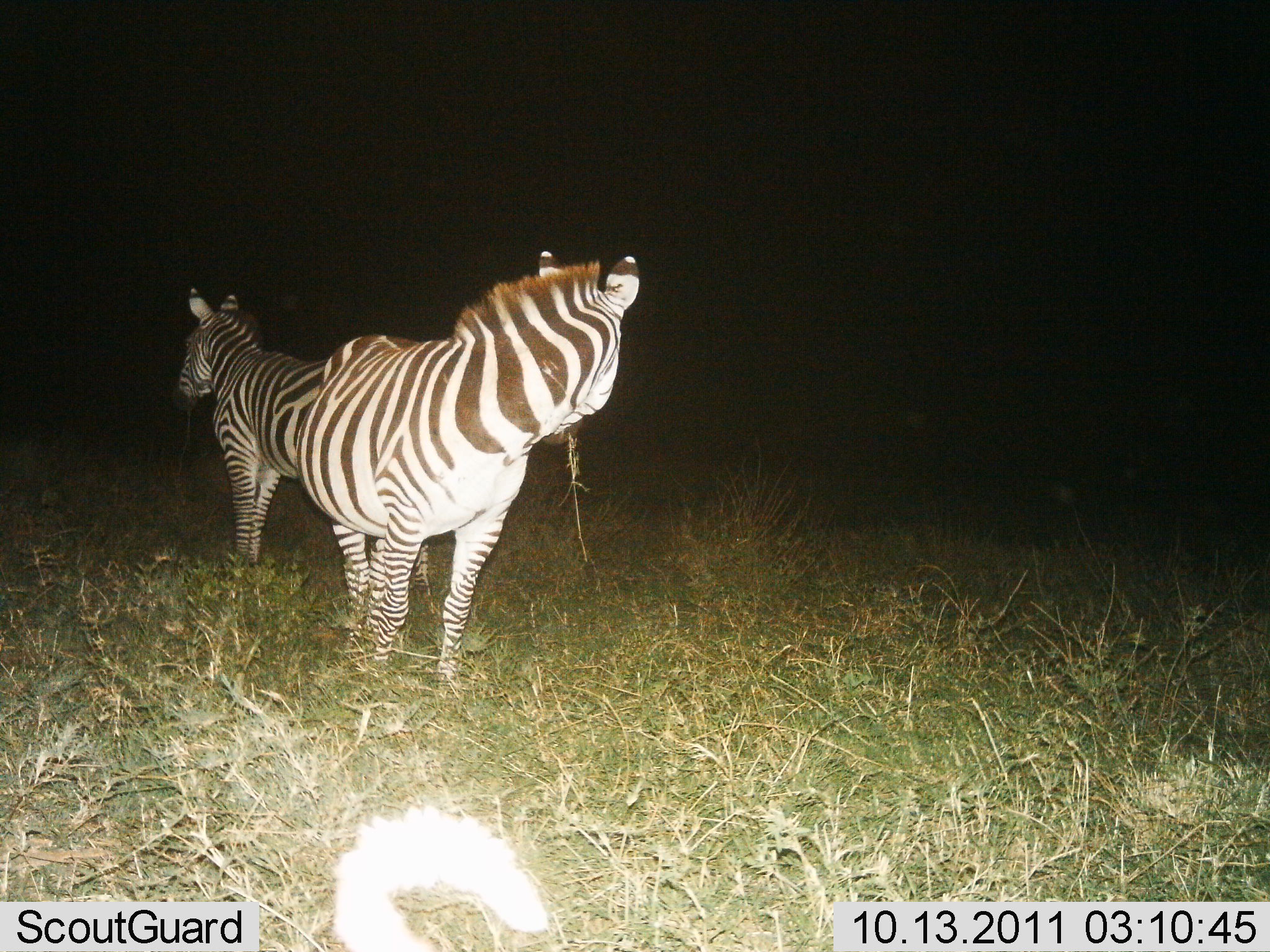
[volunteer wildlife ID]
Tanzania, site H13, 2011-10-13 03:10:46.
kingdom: Animalia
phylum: Chordata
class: Mammalia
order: Perissodactyla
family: Equidae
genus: Equus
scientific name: Equus quagga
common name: plains zebra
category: zebra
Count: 2.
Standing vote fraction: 94%.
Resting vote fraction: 0%.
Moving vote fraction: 6%.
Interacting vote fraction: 0%.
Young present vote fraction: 0%.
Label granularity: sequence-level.